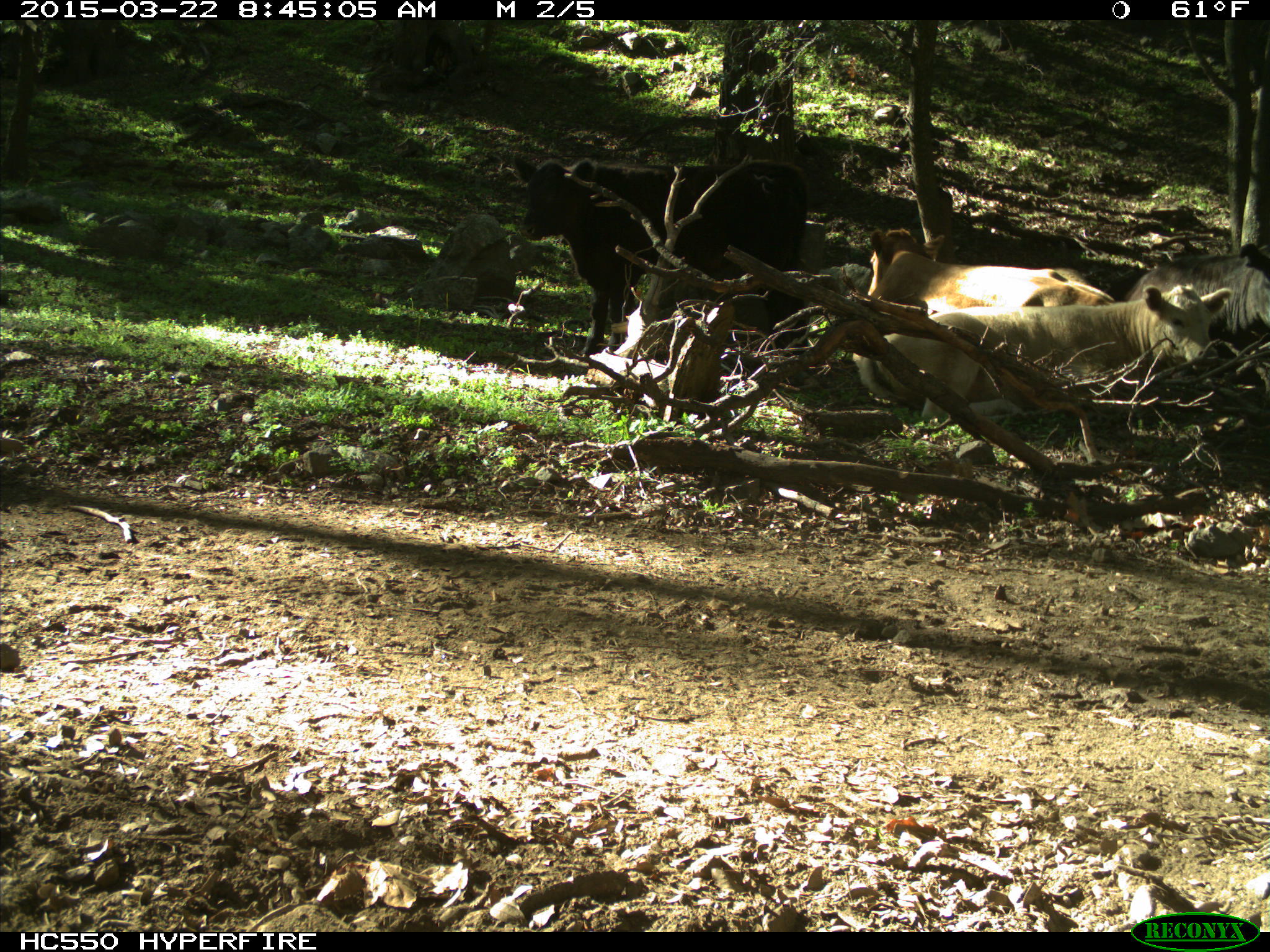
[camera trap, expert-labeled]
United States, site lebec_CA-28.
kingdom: Animalia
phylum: Chordata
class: Mammalia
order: Artiodactyla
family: Bovidae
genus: Bos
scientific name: Bos taurus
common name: domestic cow